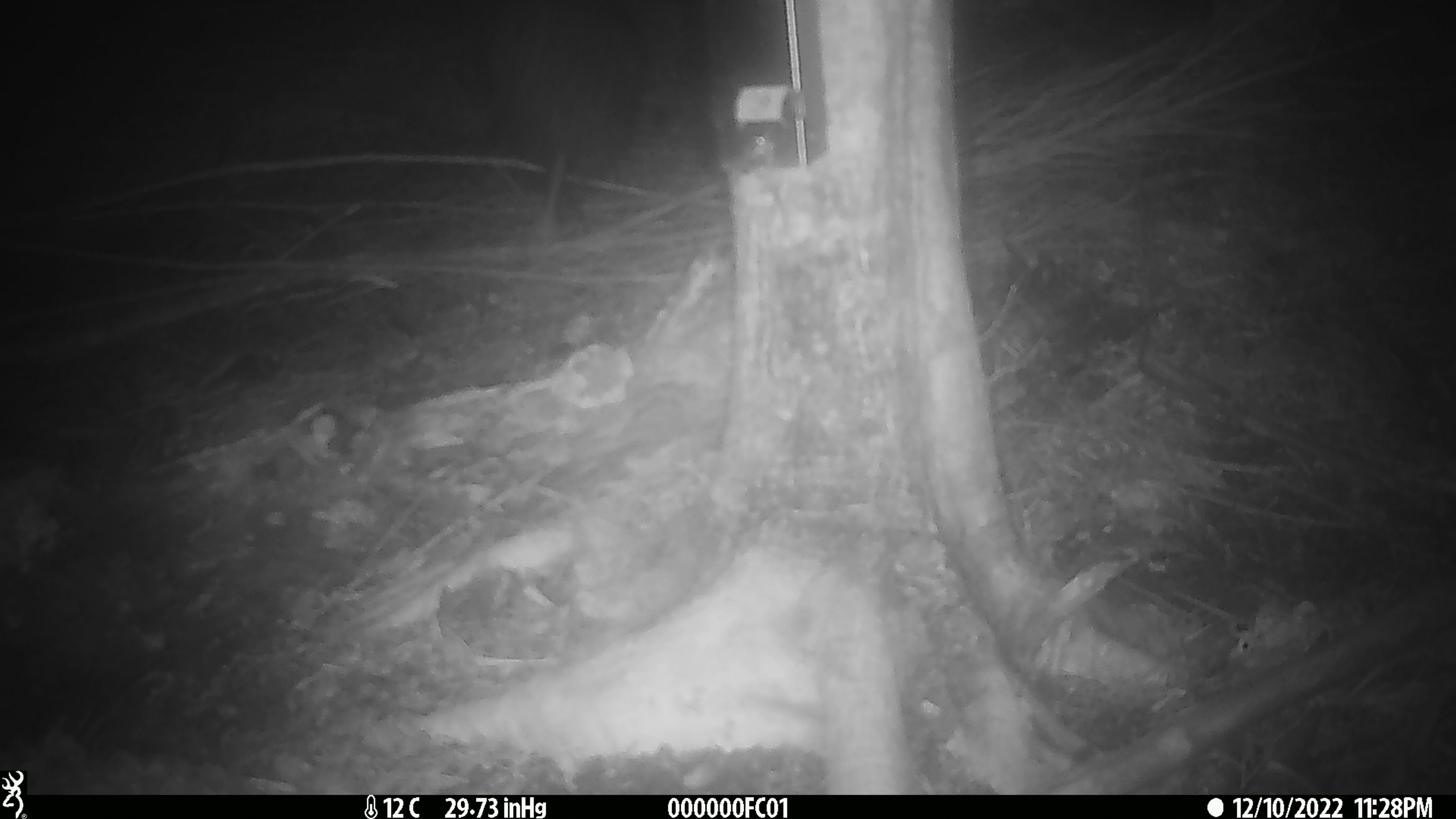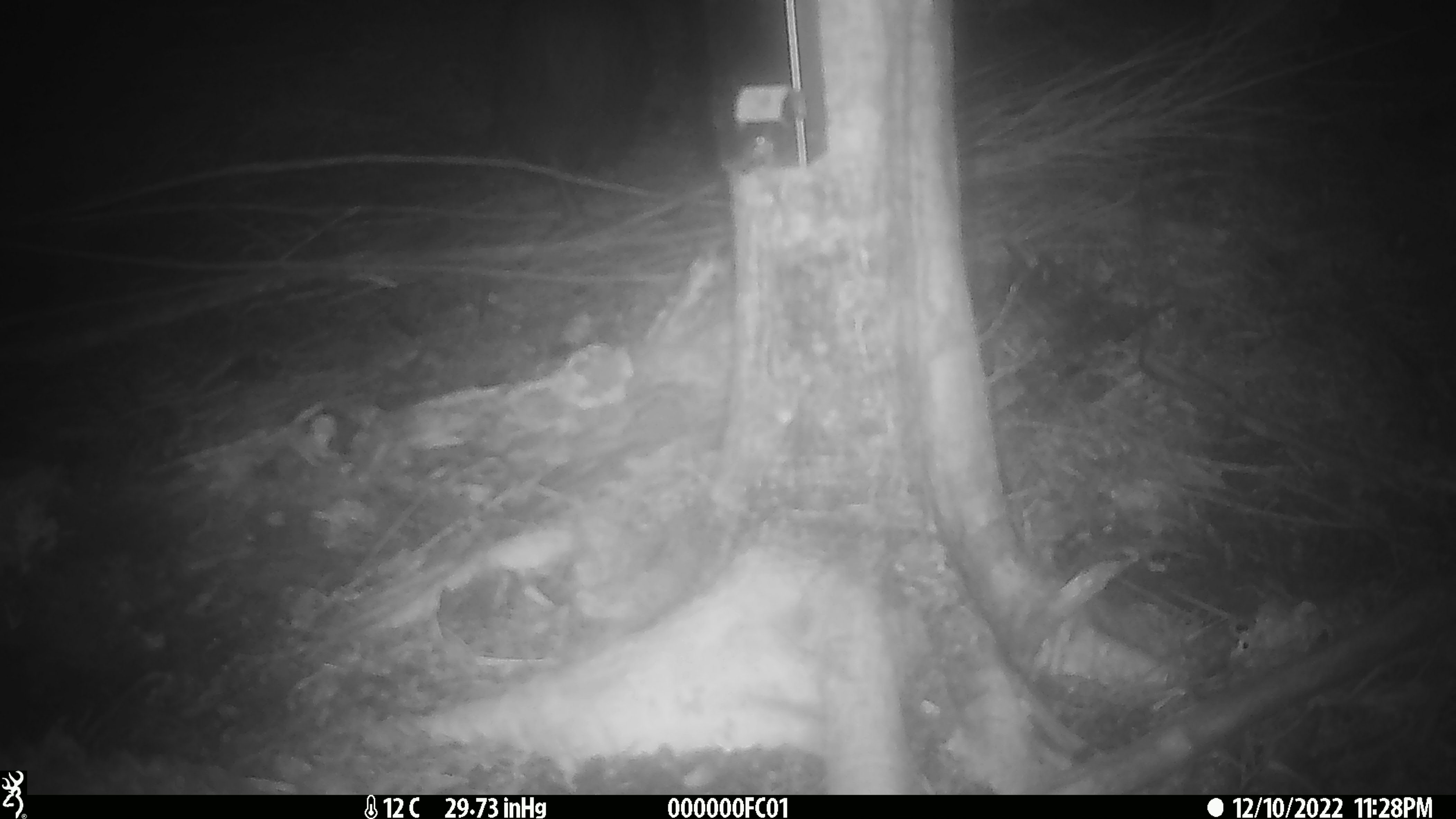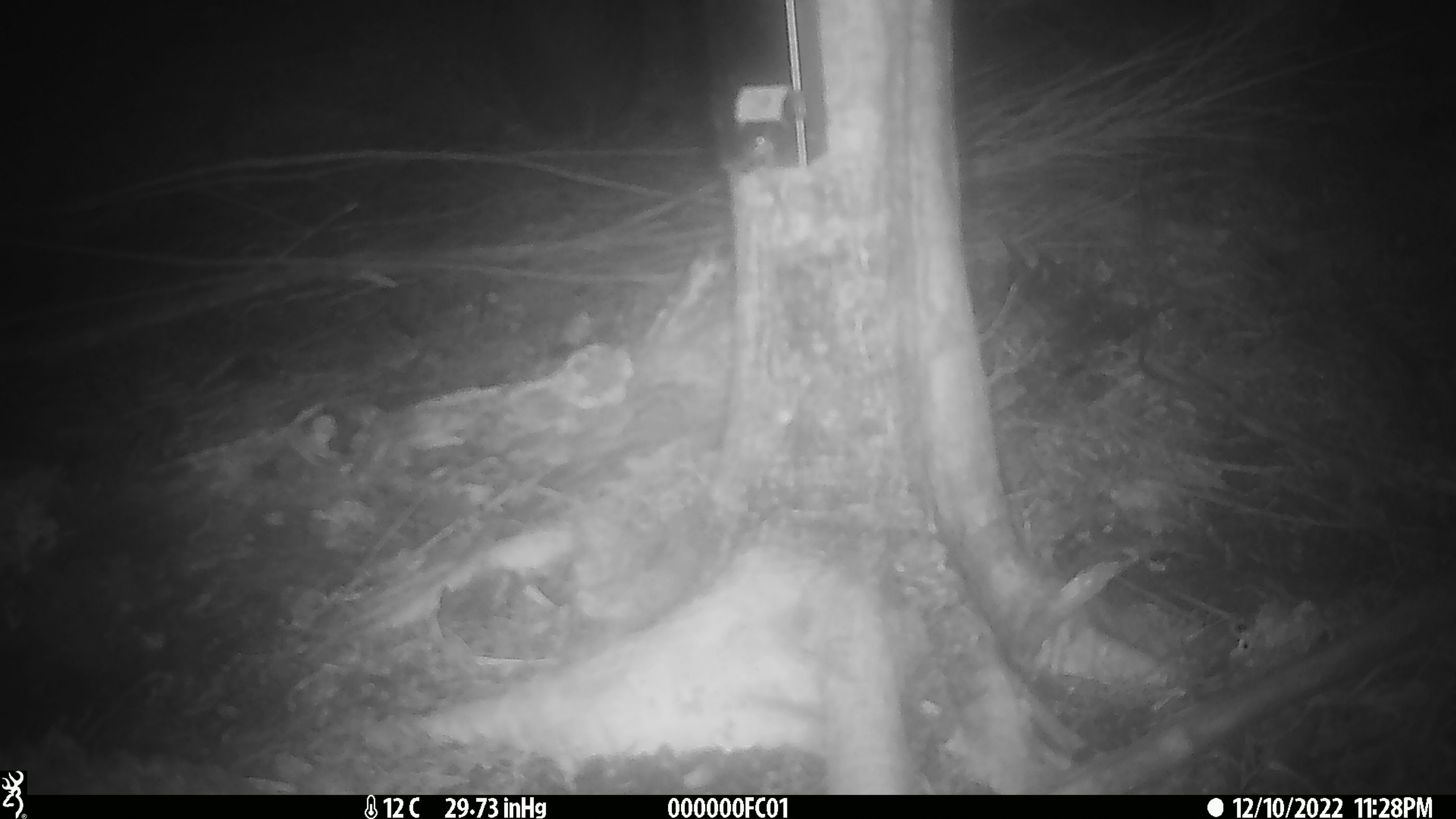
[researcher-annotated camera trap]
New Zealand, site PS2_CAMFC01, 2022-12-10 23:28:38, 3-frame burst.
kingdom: Animalia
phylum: Chordata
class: Aves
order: Apterygiformes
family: Apterygidae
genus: Apteryx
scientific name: Apteryx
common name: kiwi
Kiwi (Apteryx).